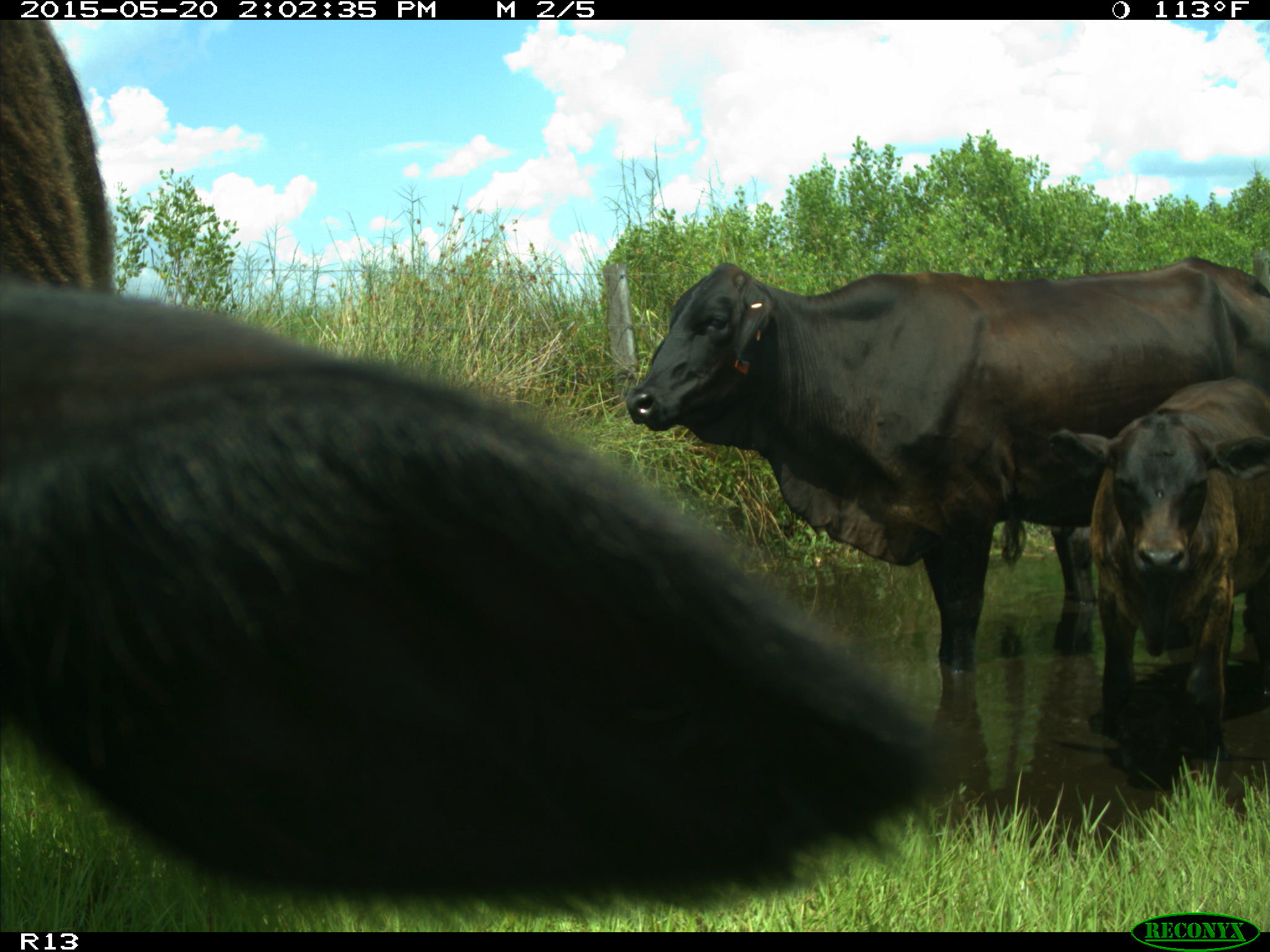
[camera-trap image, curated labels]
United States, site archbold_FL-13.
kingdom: Animalia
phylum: Chordata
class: Mammalia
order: Artiodactyla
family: Bovidae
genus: Bos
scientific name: Bos taurus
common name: domestic cow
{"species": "Bos taurus (domestic cow)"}